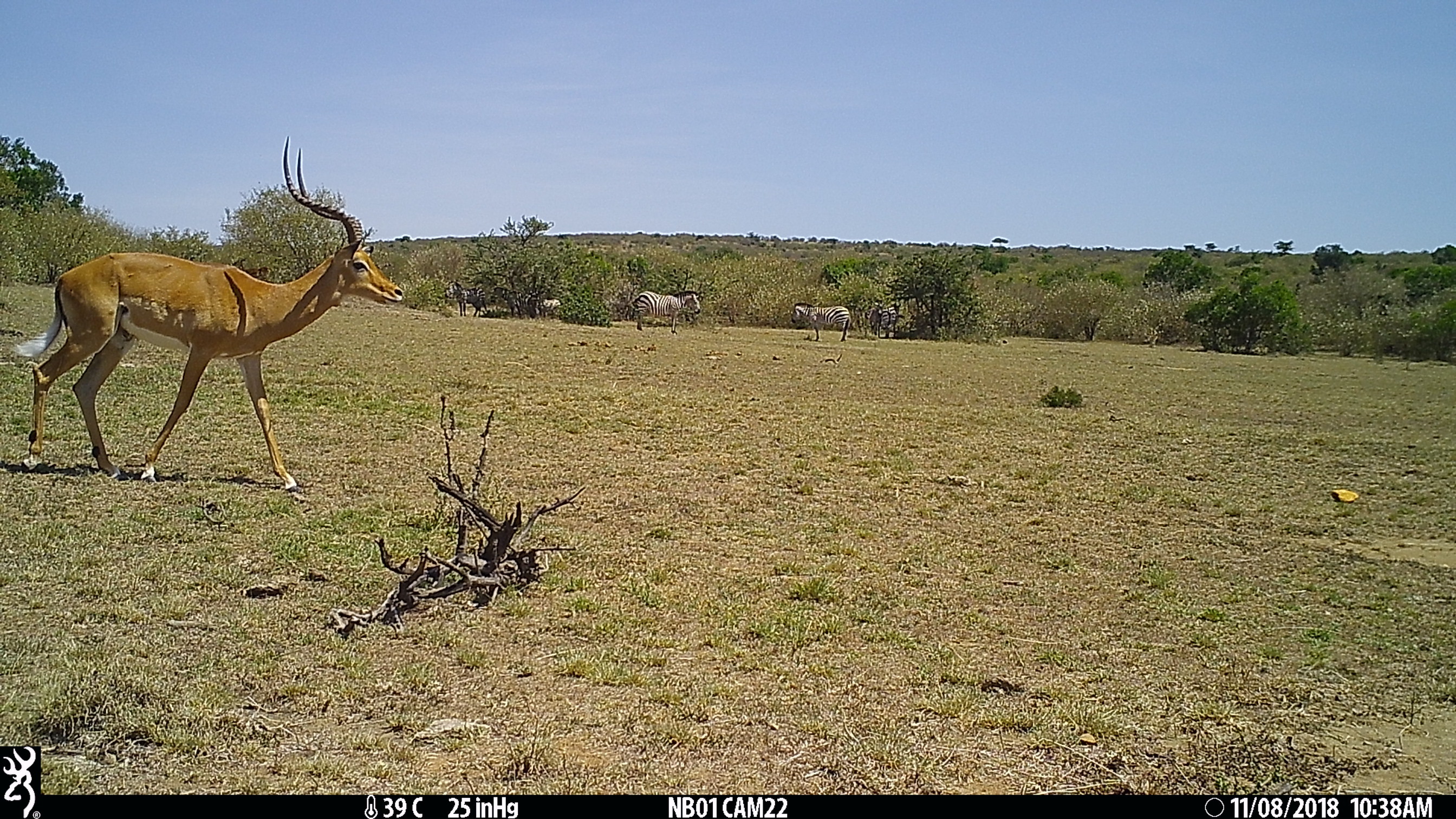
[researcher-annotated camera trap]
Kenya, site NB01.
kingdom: Animalia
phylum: Chordata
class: Mammalia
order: Artiodactyla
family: Bovidae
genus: Aepyceros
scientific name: Aepyceros melampus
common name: impala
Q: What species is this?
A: Impala (Aepyceros melampus).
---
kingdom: Animalia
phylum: Chordata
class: Mammalia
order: Perissodactyla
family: Equidae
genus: Equus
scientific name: Equus quagga burchellii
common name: burchell's zebra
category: zebra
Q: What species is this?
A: Zebra (burchell's zebra) (Equus quagga burchellii).